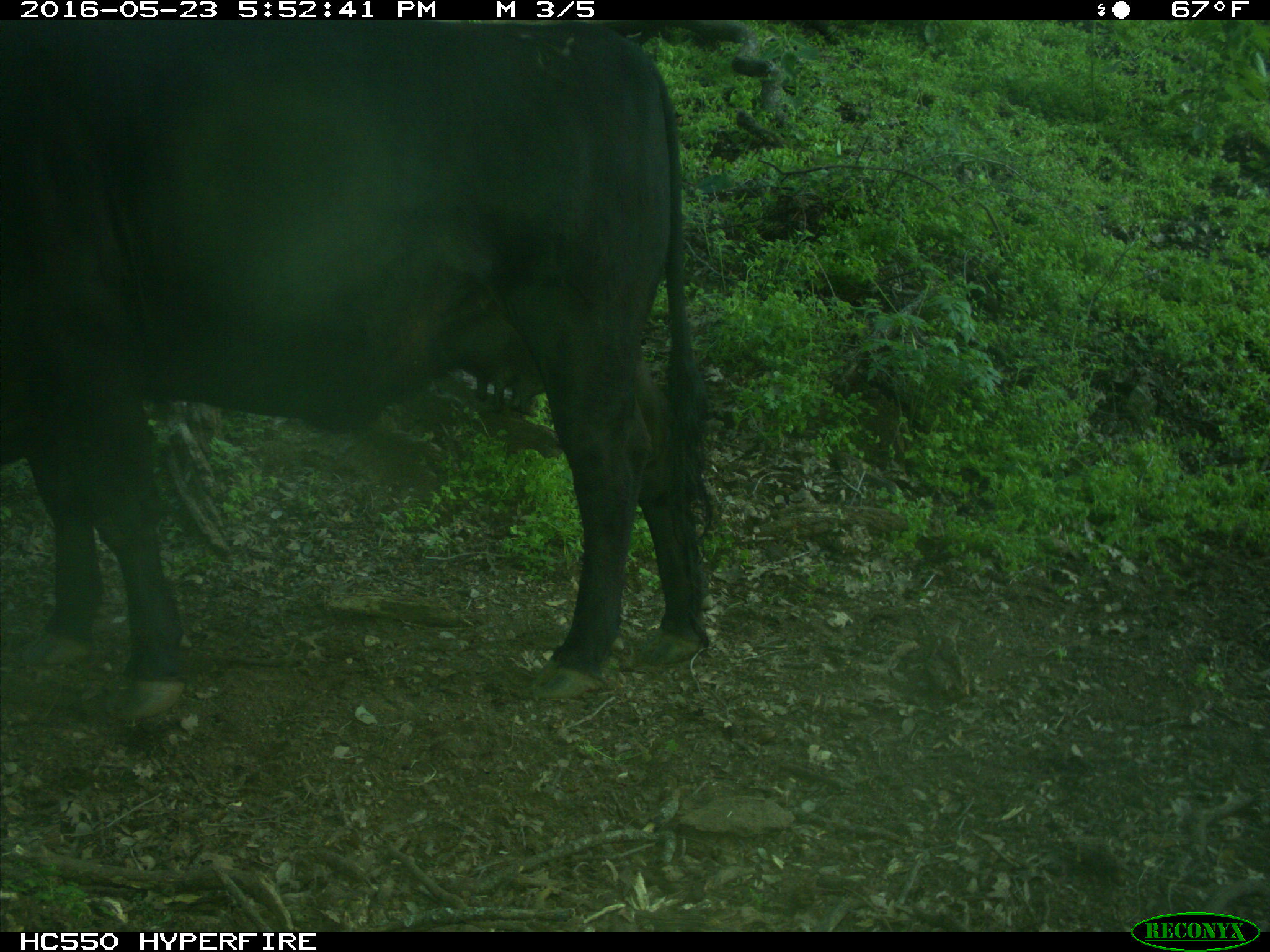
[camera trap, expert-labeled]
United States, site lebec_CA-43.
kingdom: Animalia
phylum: Chordata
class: Mammalia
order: Artiodactyla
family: Bovidae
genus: Bos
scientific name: Bos taurus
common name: domestic cow